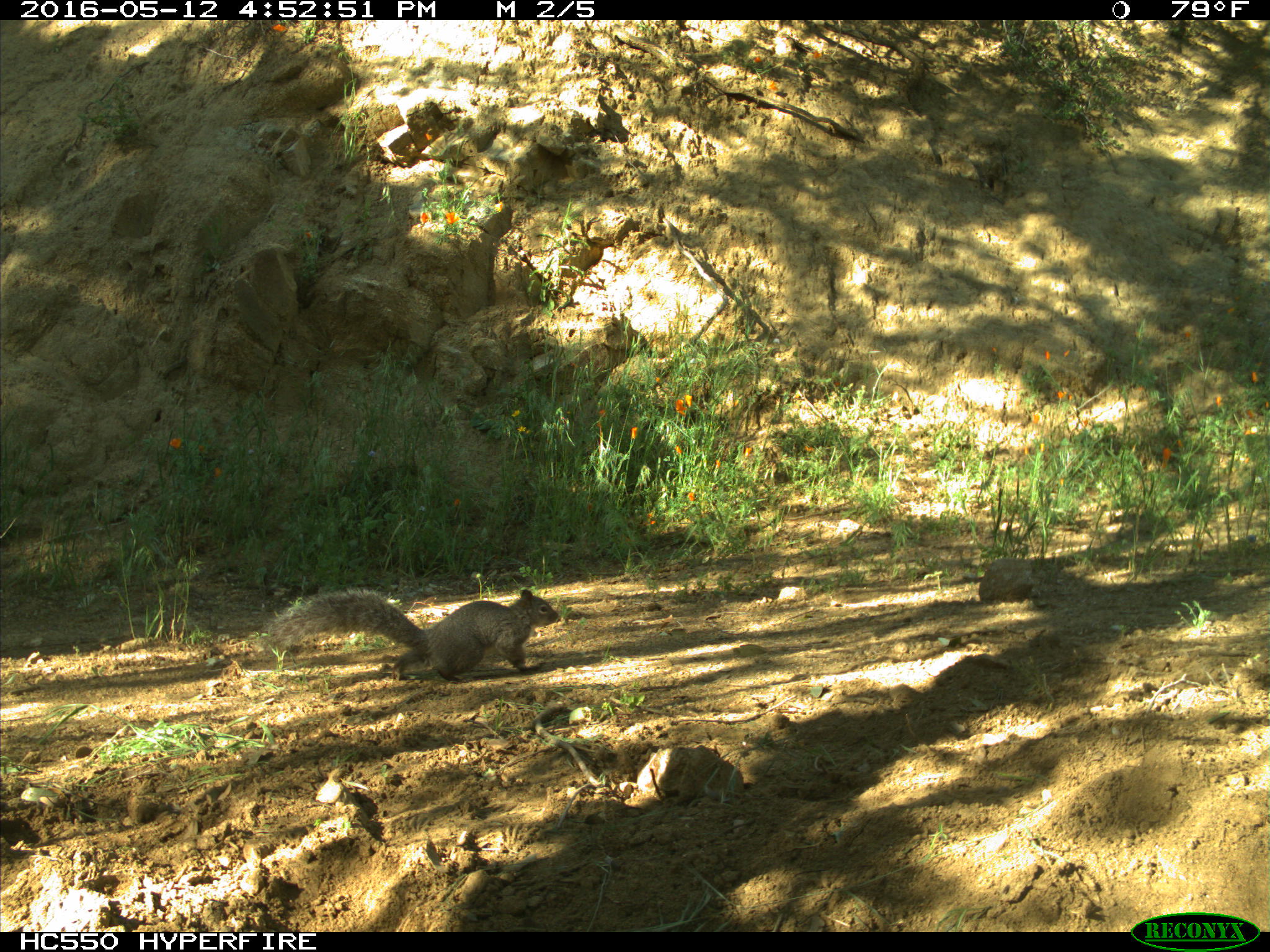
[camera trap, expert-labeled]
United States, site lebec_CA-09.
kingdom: Animalia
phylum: Chordata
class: Mammalia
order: Rodentia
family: Sciuridae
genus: Sciurus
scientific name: Sciurus carolinensis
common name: eastern gray squirrel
Sciurus carolinensis (eastern gray squirrel).